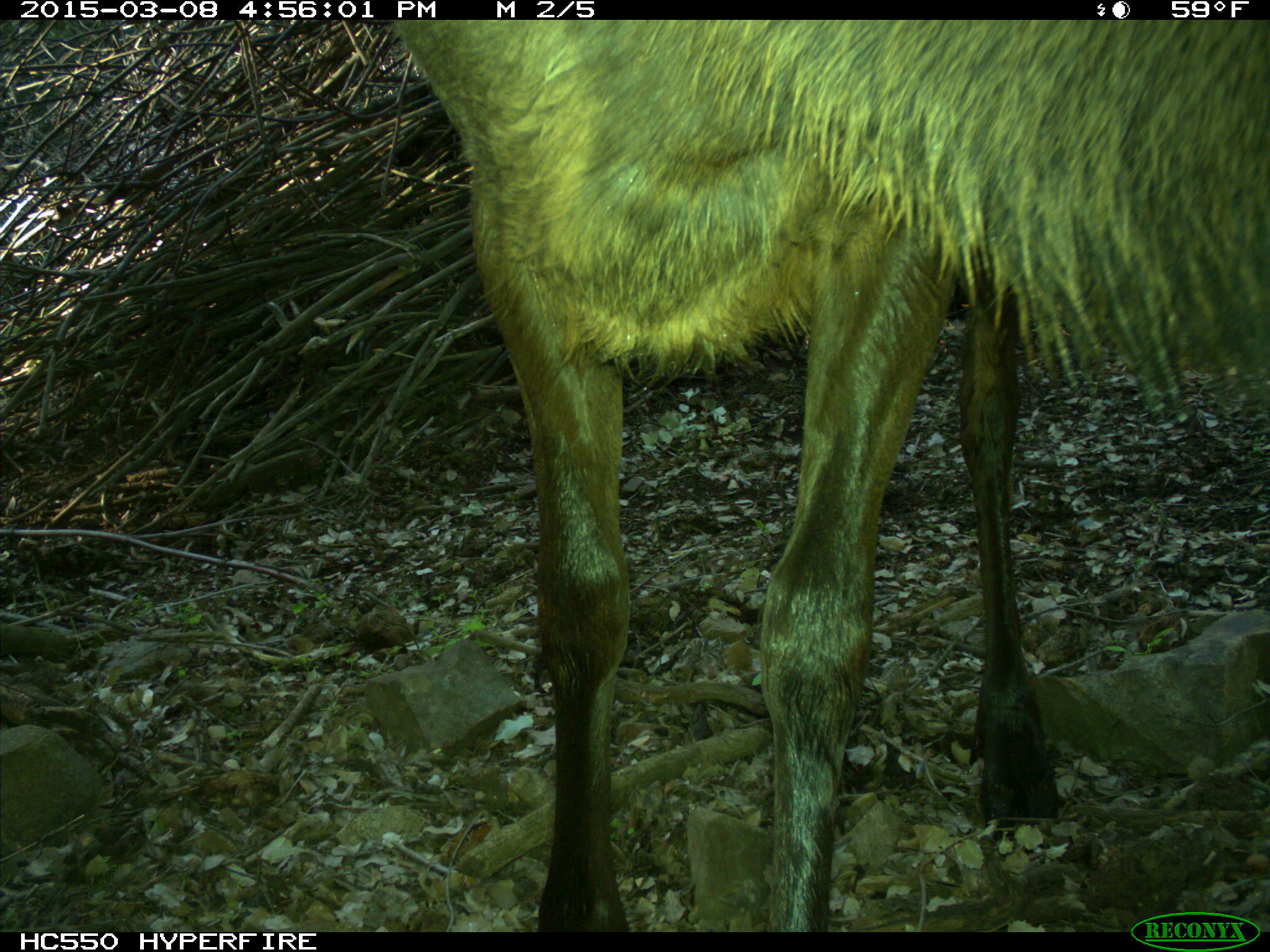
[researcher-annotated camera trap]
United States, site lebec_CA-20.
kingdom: Animalia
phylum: Chordata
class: Mammalia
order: Artiodactyla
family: Cervidae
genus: Cervus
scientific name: Cervus canadensis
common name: elk